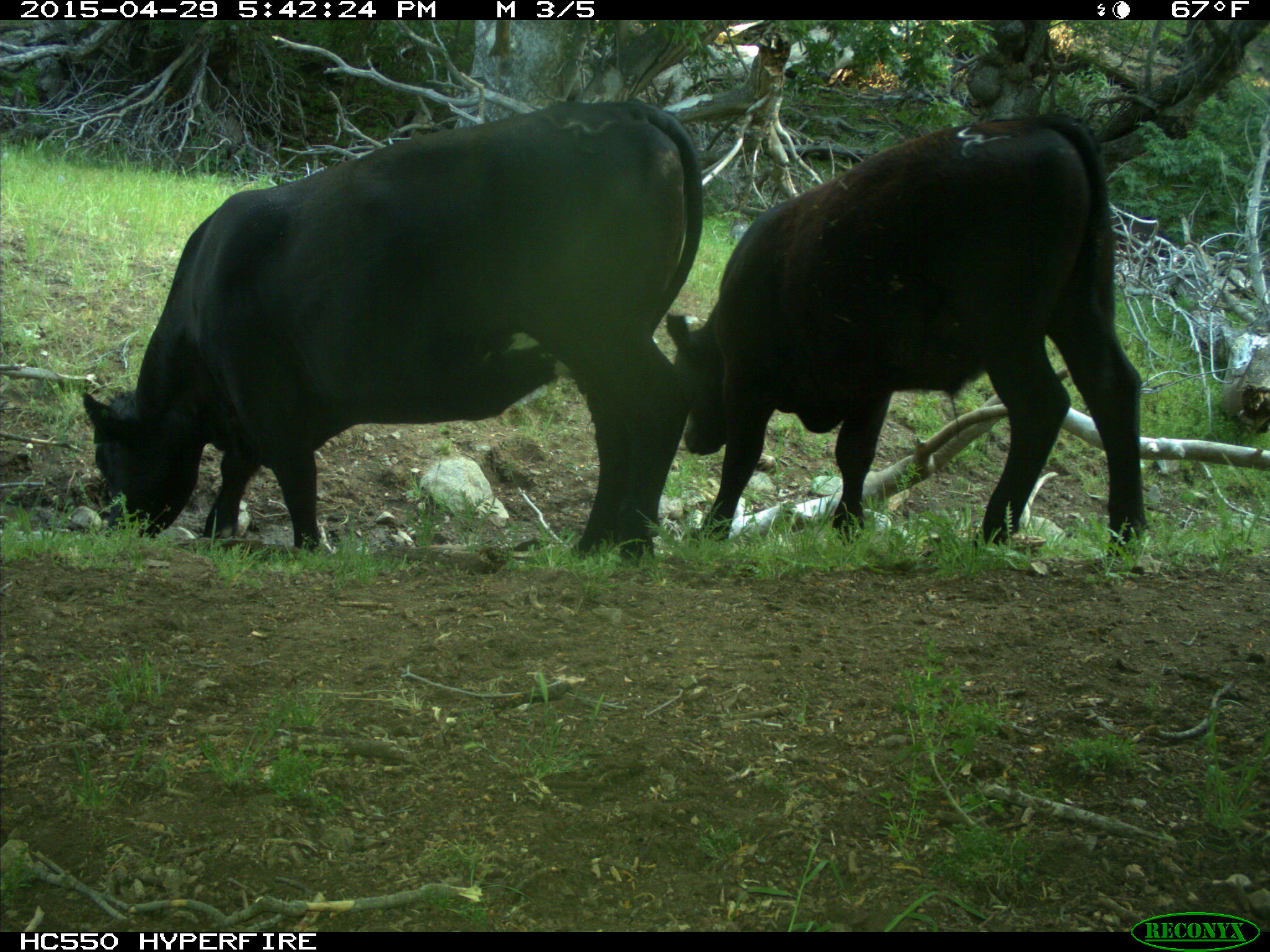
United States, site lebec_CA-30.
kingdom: Animalia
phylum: Chordata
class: Mammalia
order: Artiodactyla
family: Bovidae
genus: Bos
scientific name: Bos taurus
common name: domestic cow